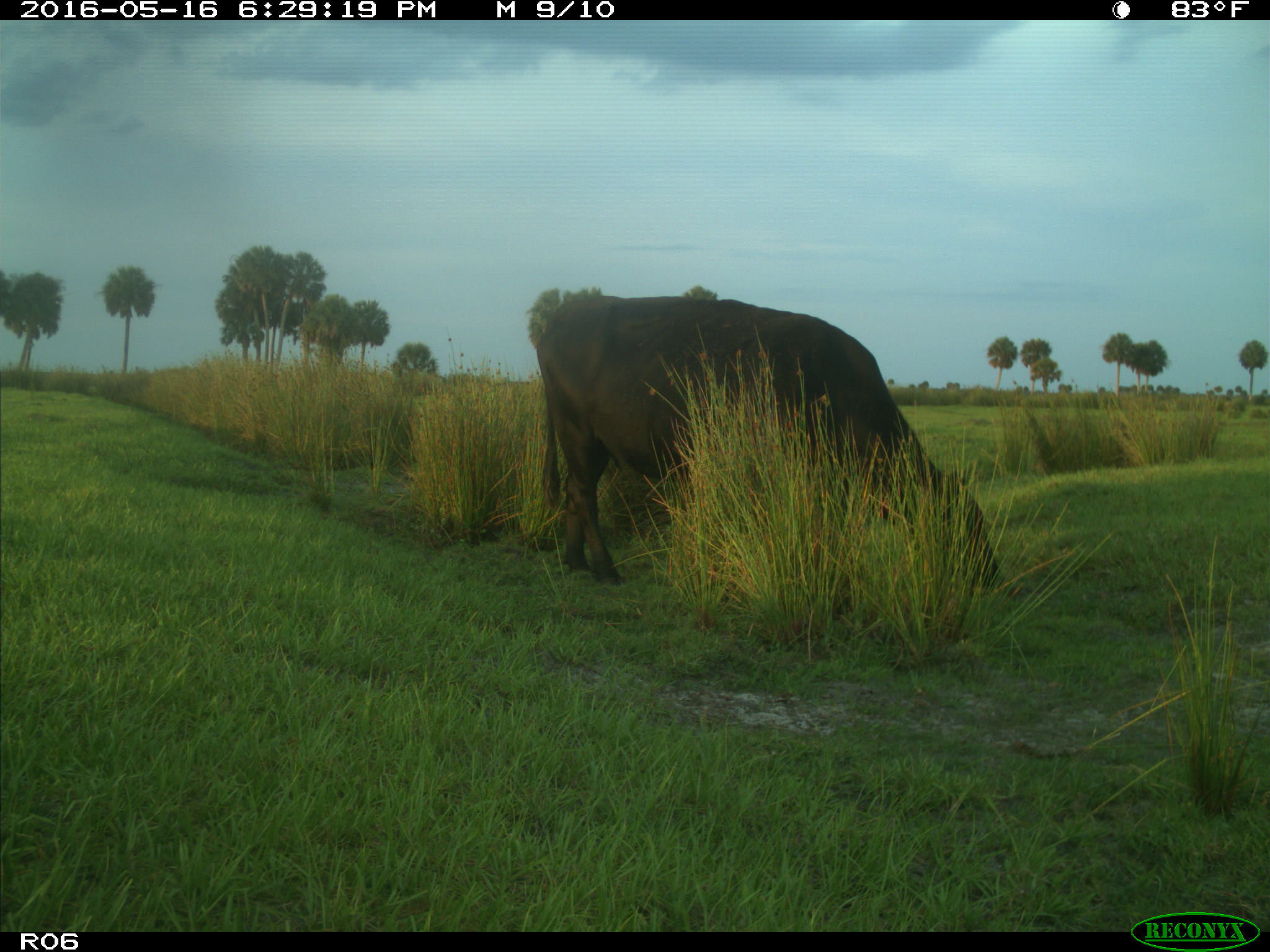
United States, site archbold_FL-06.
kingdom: Animalia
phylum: Chordata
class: Mammalia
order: Artiodactyla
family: Bovidae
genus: Bos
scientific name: Bos taurus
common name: domestic cow